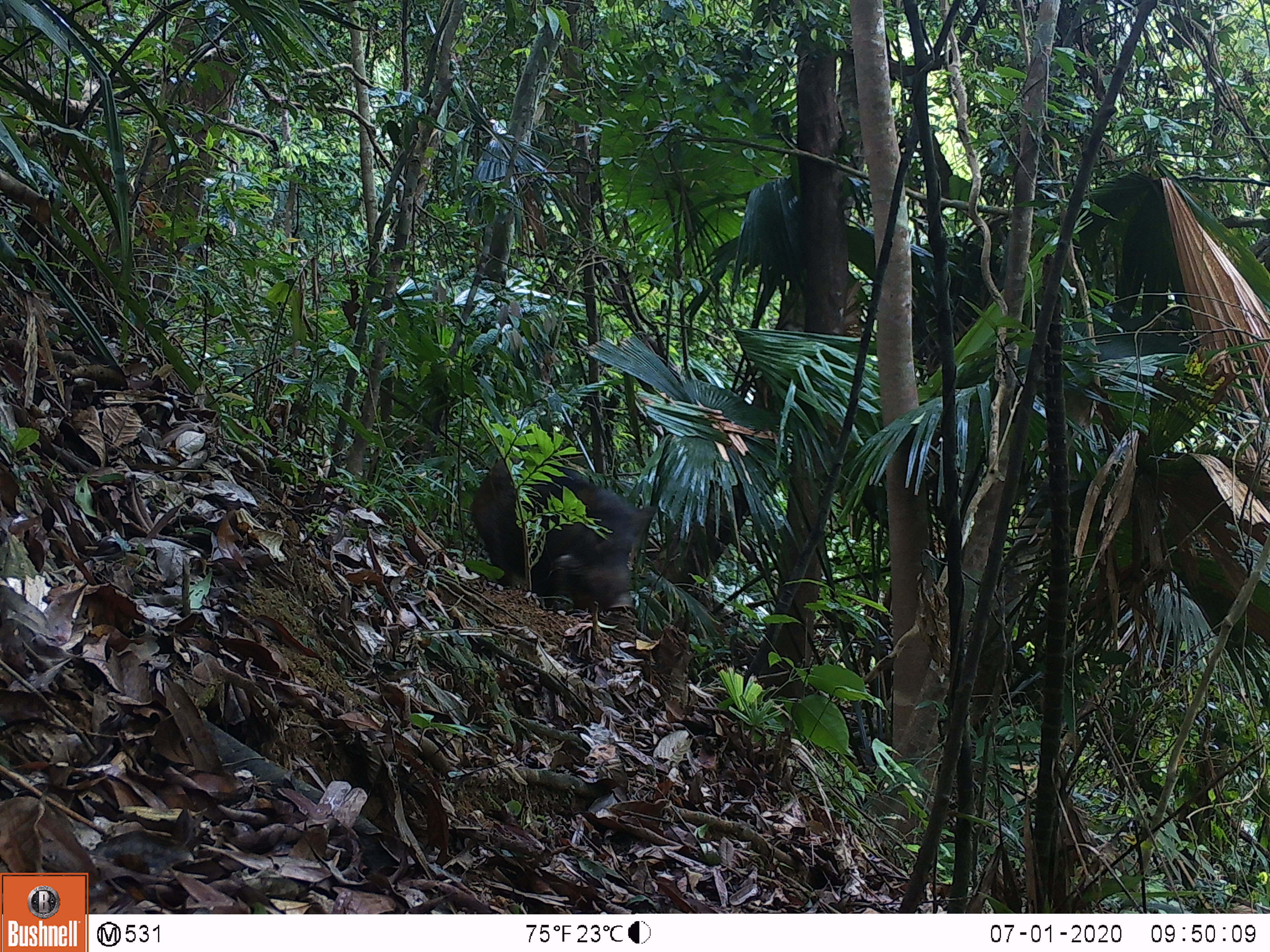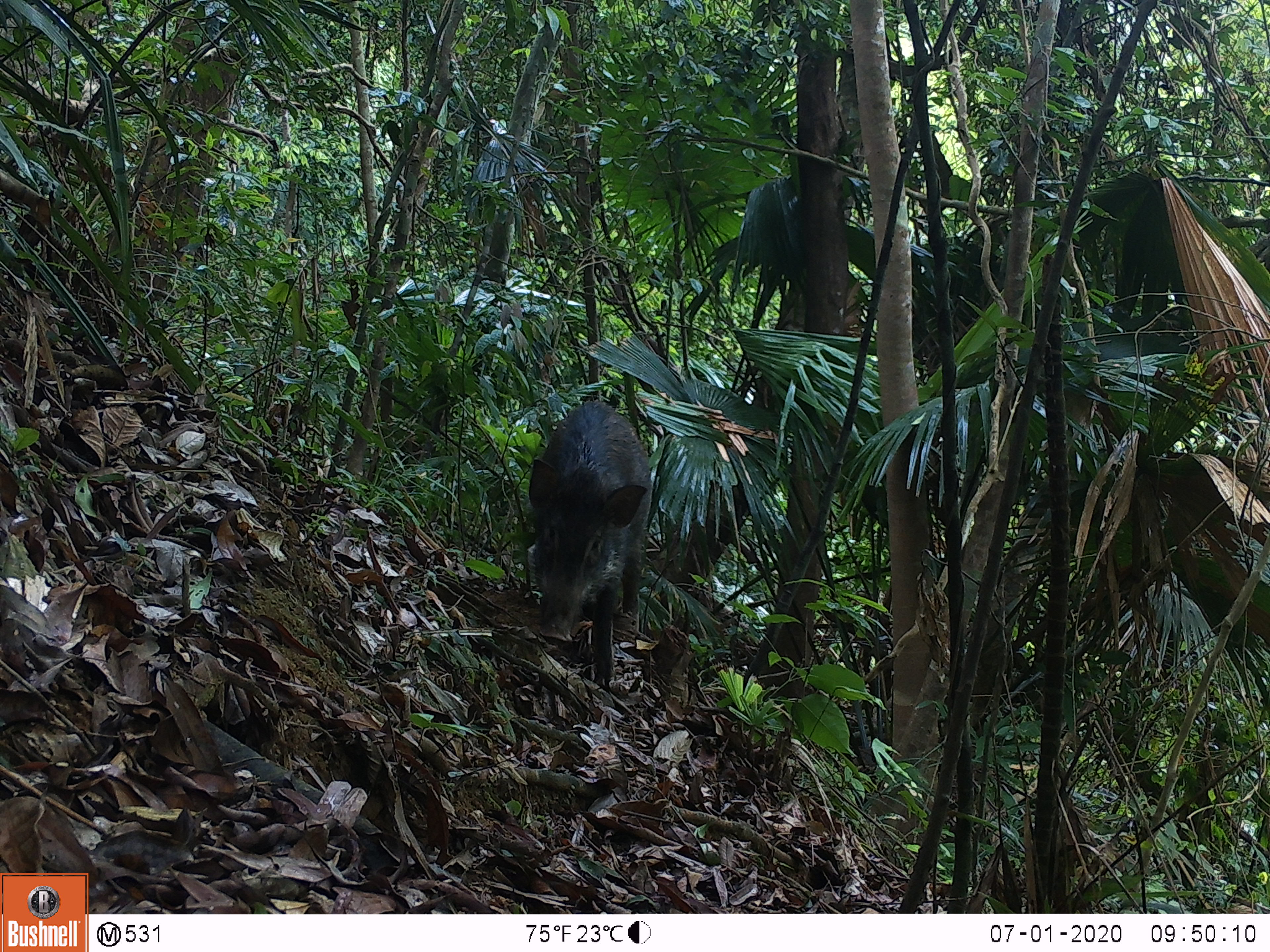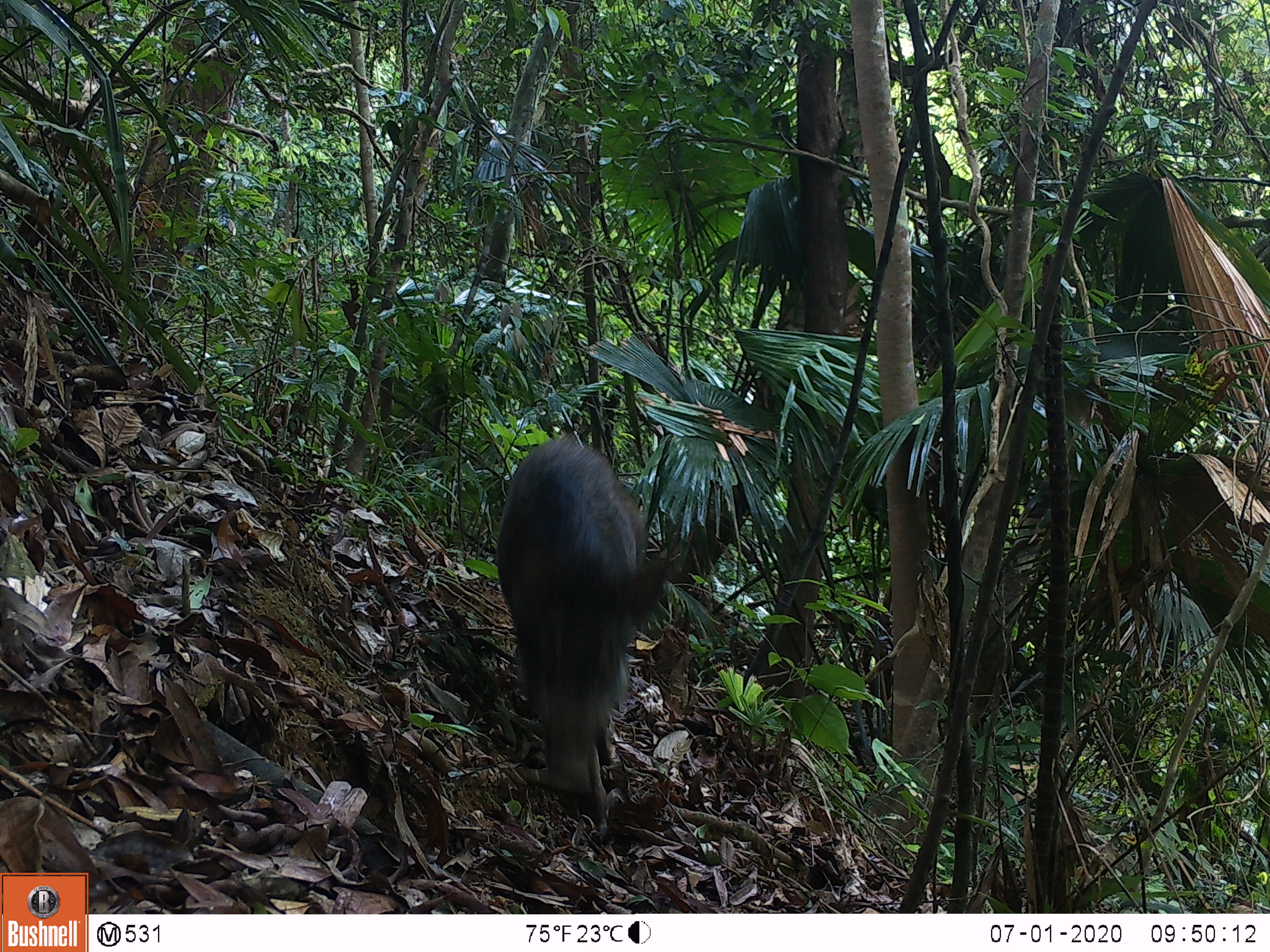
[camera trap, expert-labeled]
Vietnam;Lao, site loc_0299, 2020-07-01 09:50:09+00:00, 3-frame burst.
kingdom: Animalia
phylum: Chordata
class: Mammalia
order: Artiodactyla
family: Suidae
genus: Sus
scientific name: Sus scrofa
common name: eurasian wild pig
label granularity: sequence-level